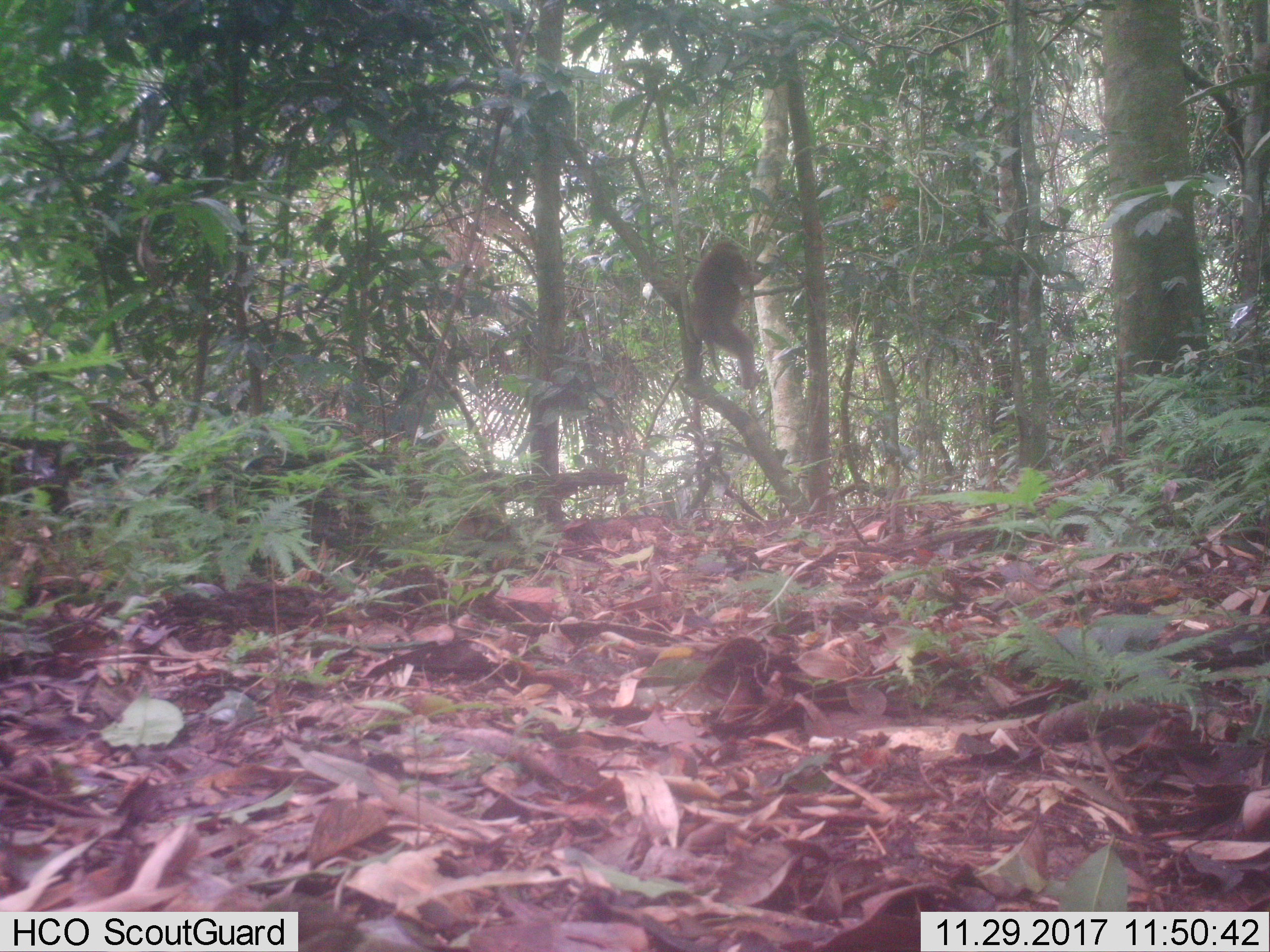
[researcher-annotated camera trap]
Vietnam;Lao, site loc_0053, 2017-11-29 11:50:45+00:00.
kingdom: Animalia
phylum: Chordata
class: Mammalia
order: Primates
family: Cercopithecidae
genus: Macaca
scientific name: Macaca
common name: macaques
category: assam or rhesus macaque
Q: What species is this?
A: Assam or rhesus macaque (macaques) (Macaca).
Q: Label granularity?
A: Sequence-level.